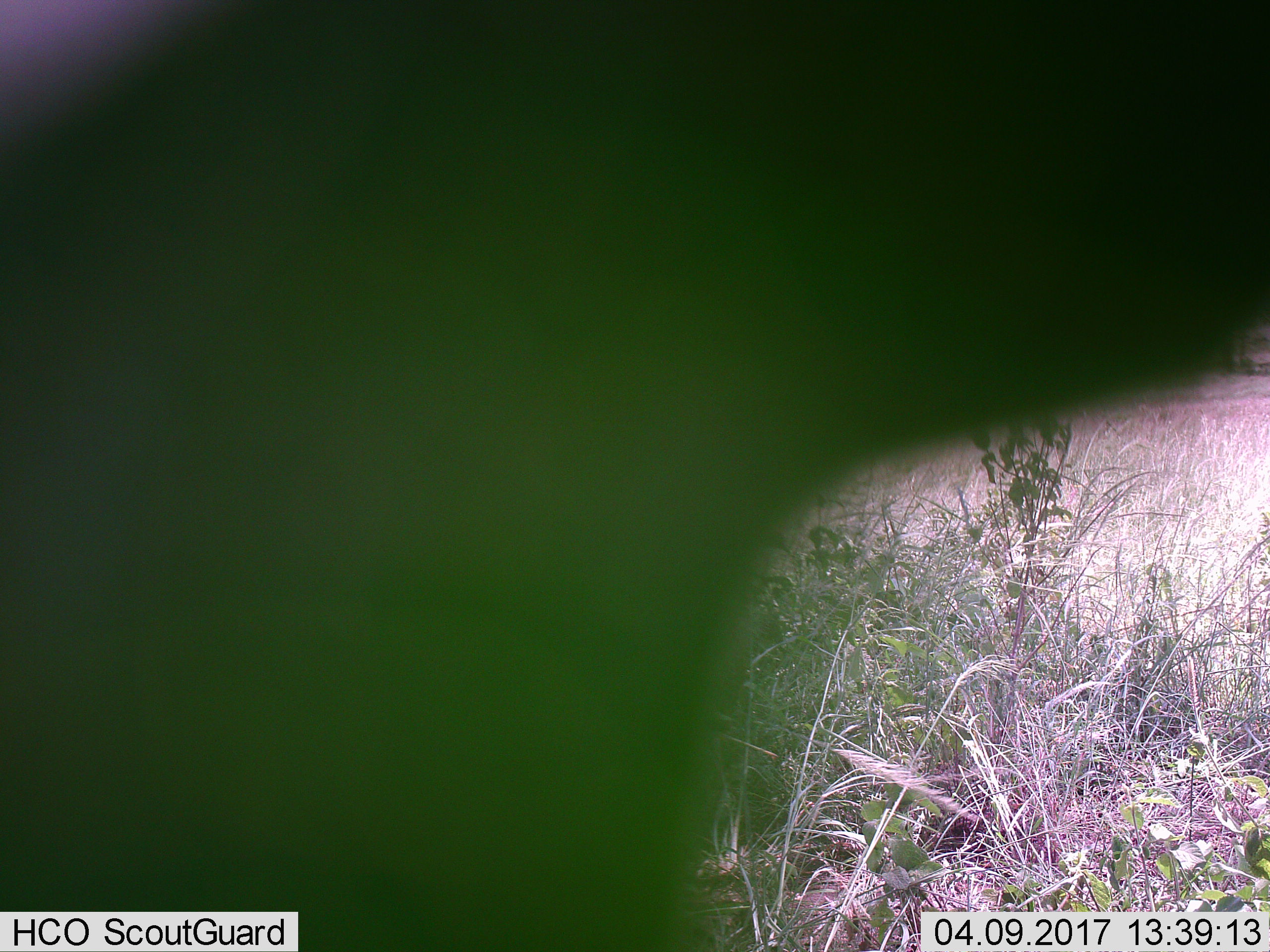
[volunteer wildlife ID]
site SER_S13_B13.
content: unidentified animal